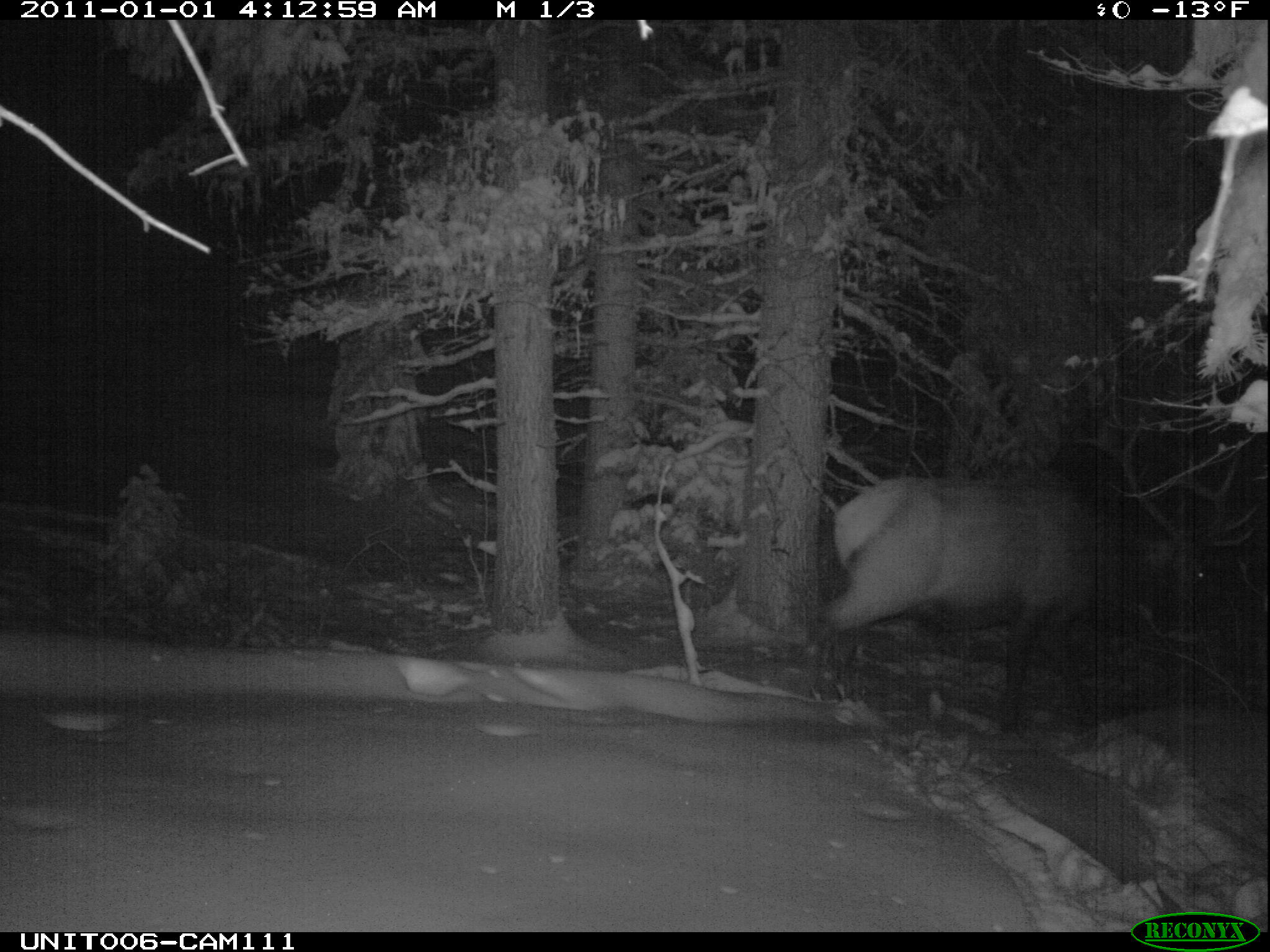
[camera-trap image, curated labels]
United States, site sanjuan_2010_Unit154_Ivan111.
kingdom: Animalia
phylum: Chordata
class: Mammalia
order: Artiodactyla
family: Cervidae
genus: Cervus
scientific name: Cervus elaphus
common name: red deer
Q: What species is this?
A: Cervus elaphus (red deer).